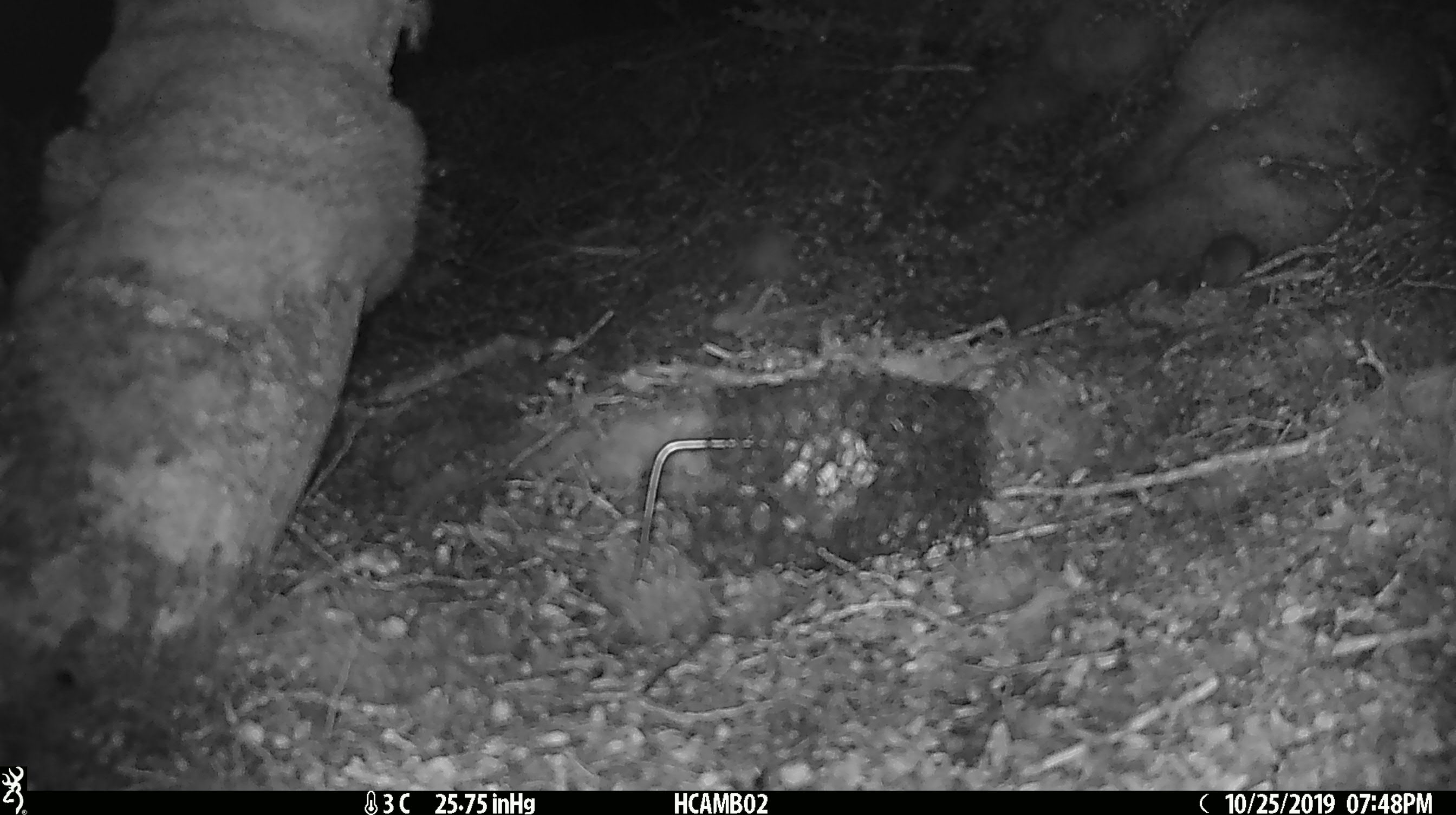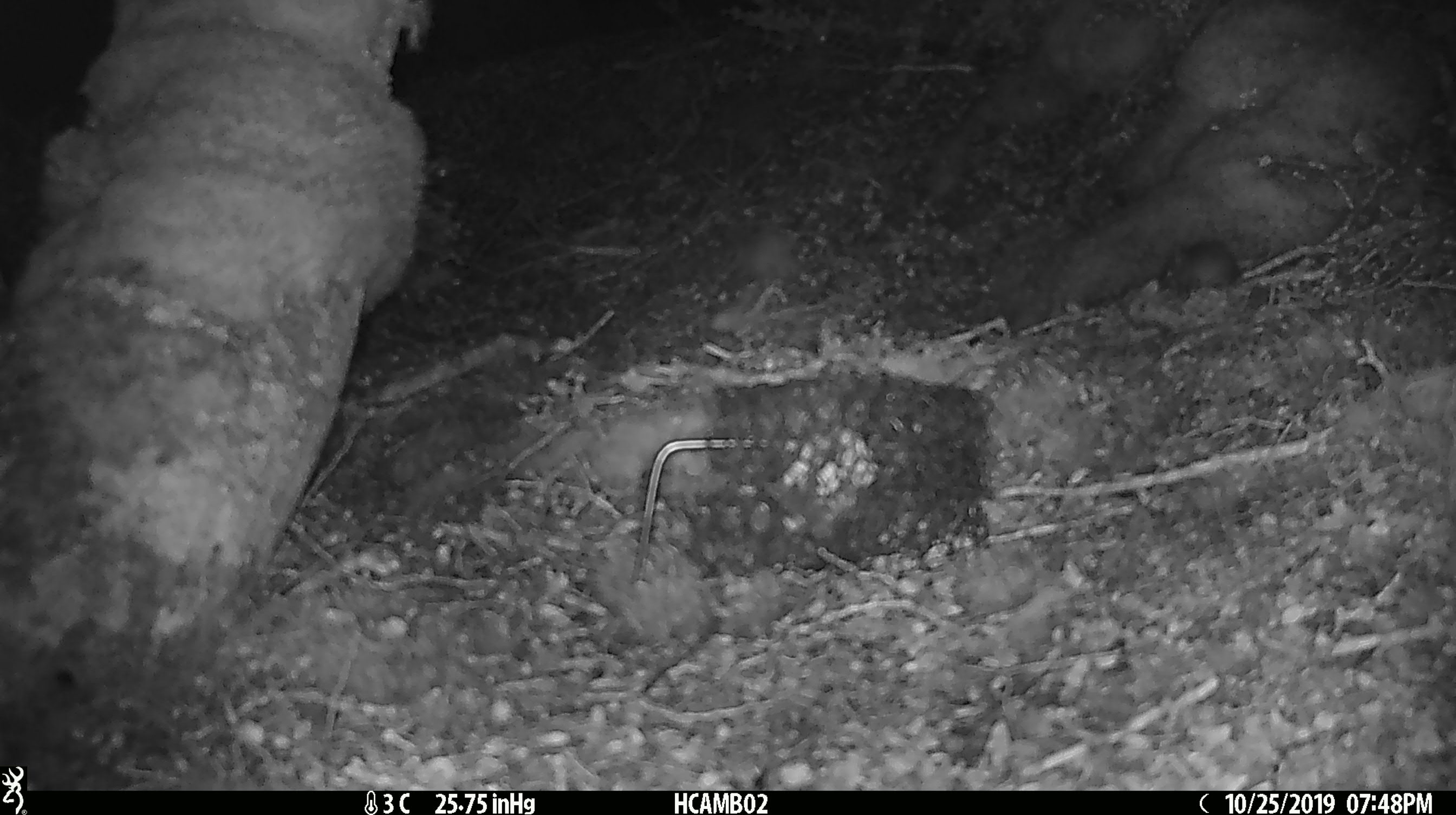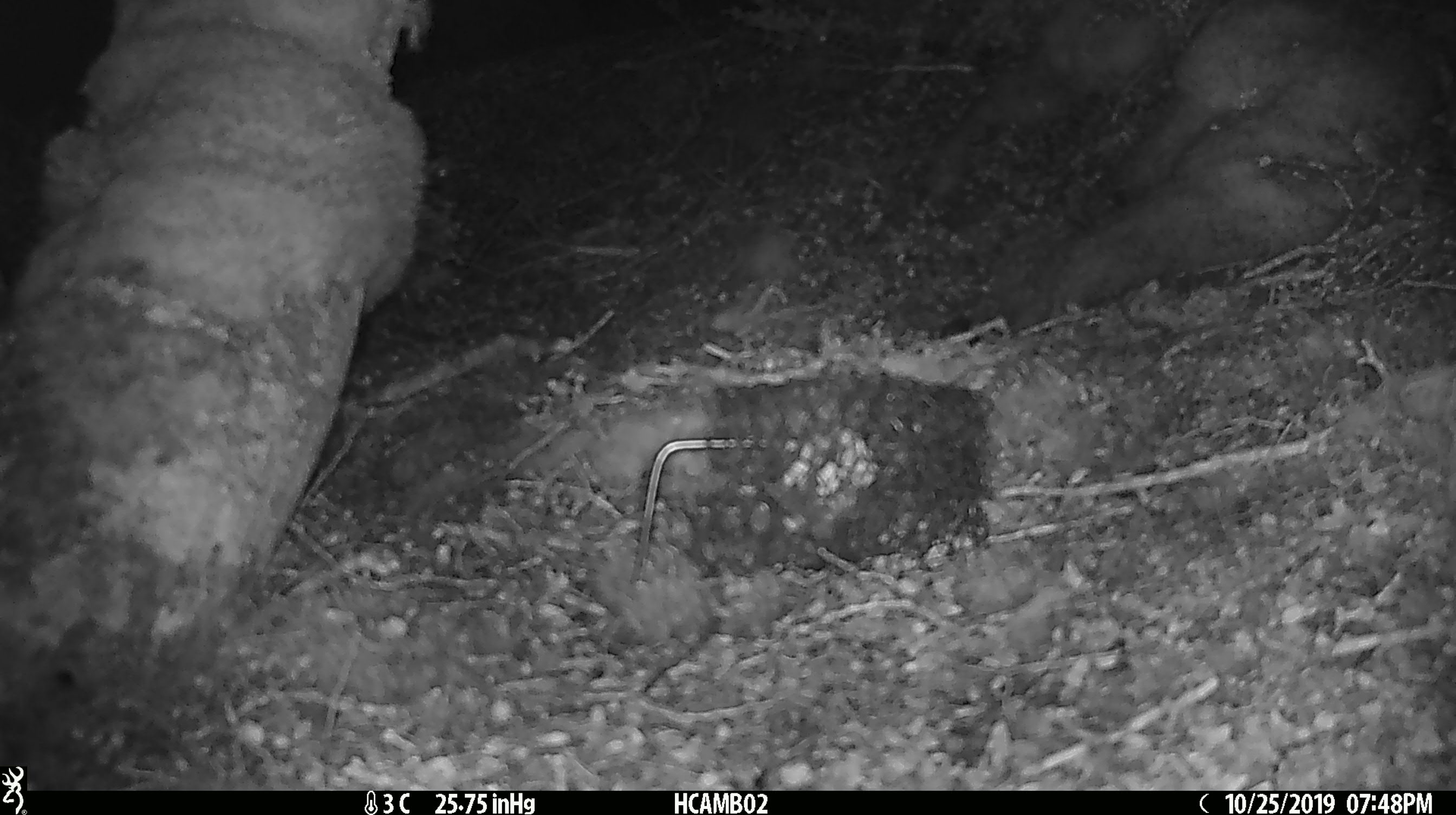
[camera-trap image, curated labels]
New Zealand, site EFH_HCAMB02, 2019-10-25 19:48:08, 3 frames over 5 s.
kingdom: Animalia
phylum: Chordata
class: Mammalia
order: Rodentia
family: Muridae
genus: Mus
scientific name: Mus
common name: mouse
Mouse (Mus).